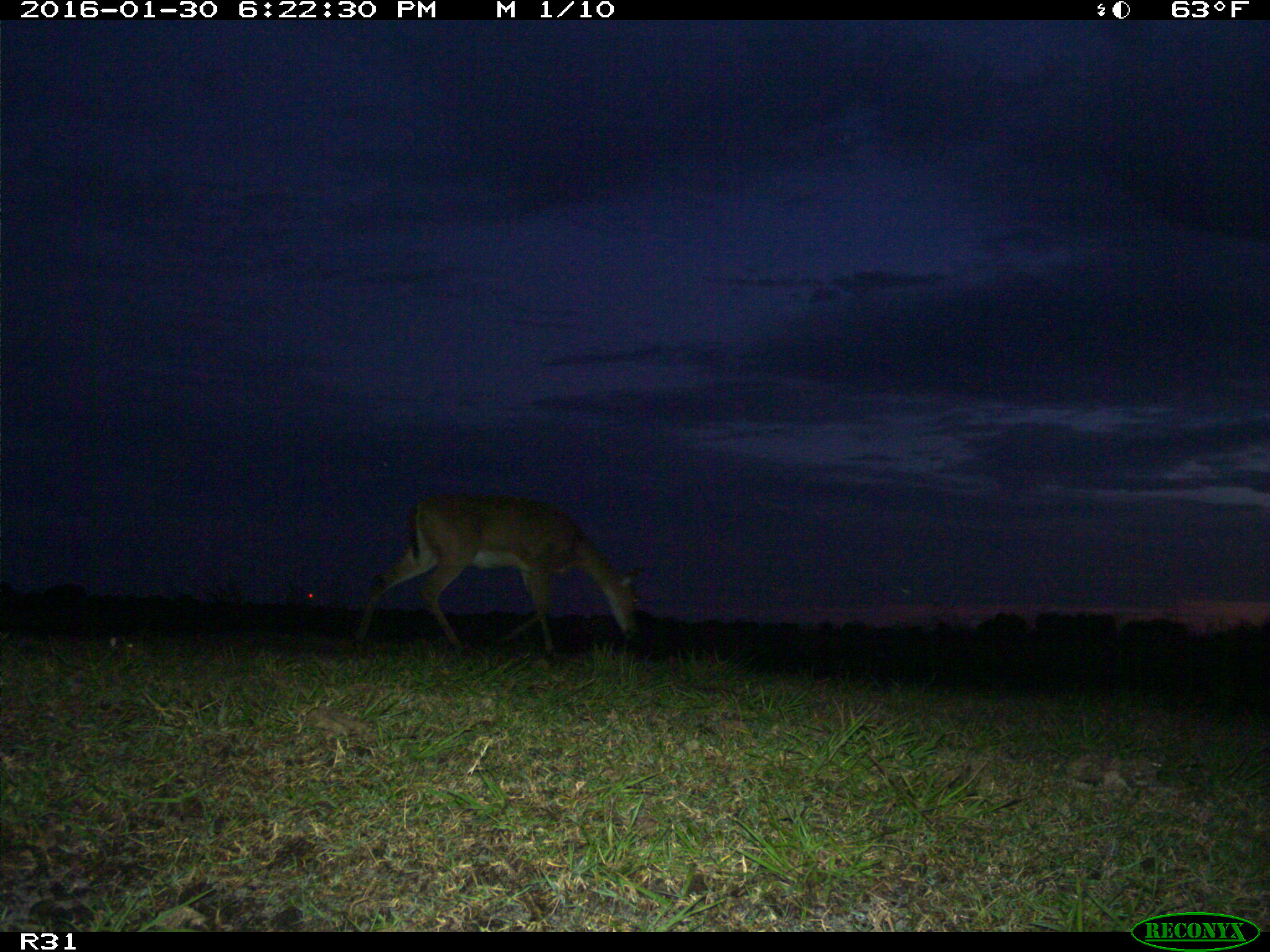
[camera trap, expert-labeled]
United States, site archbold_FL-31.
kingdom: Animalia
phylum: Chordata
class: Mammalia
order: Artiodactyla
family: Cervidae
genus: Odocoileus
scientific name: Odocoileus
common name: deer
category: unidentified deer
Unidentified deer (deer) (Odocoileus).